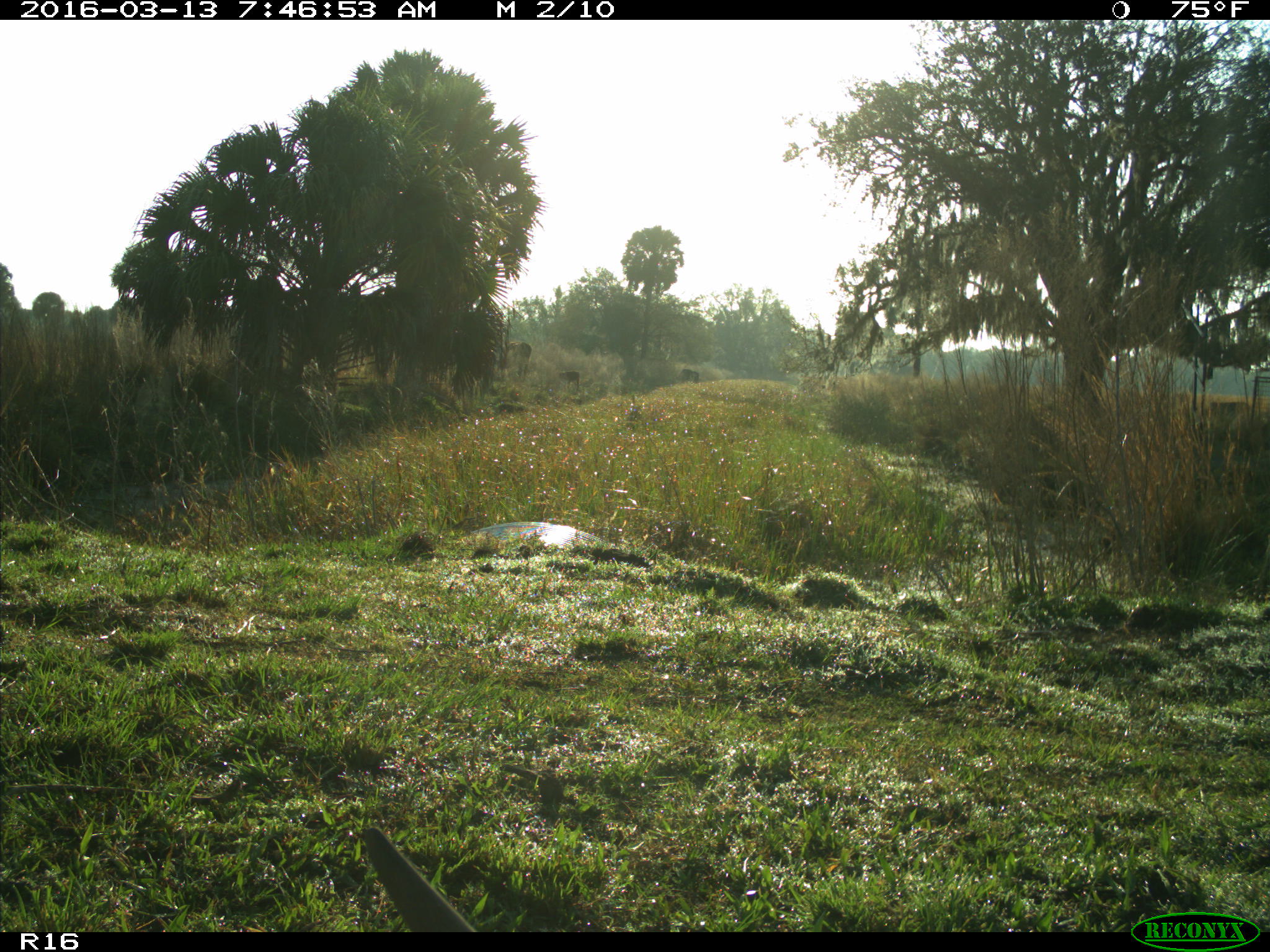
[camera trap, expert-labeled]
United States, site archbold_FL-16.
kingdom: Animalia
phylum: Chordata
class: Mammalia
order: Artiodactyla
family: Bovidae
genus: Bos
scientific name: Bos taurus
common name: domestic cow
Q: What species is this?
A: Bos taurus (domestic cow).